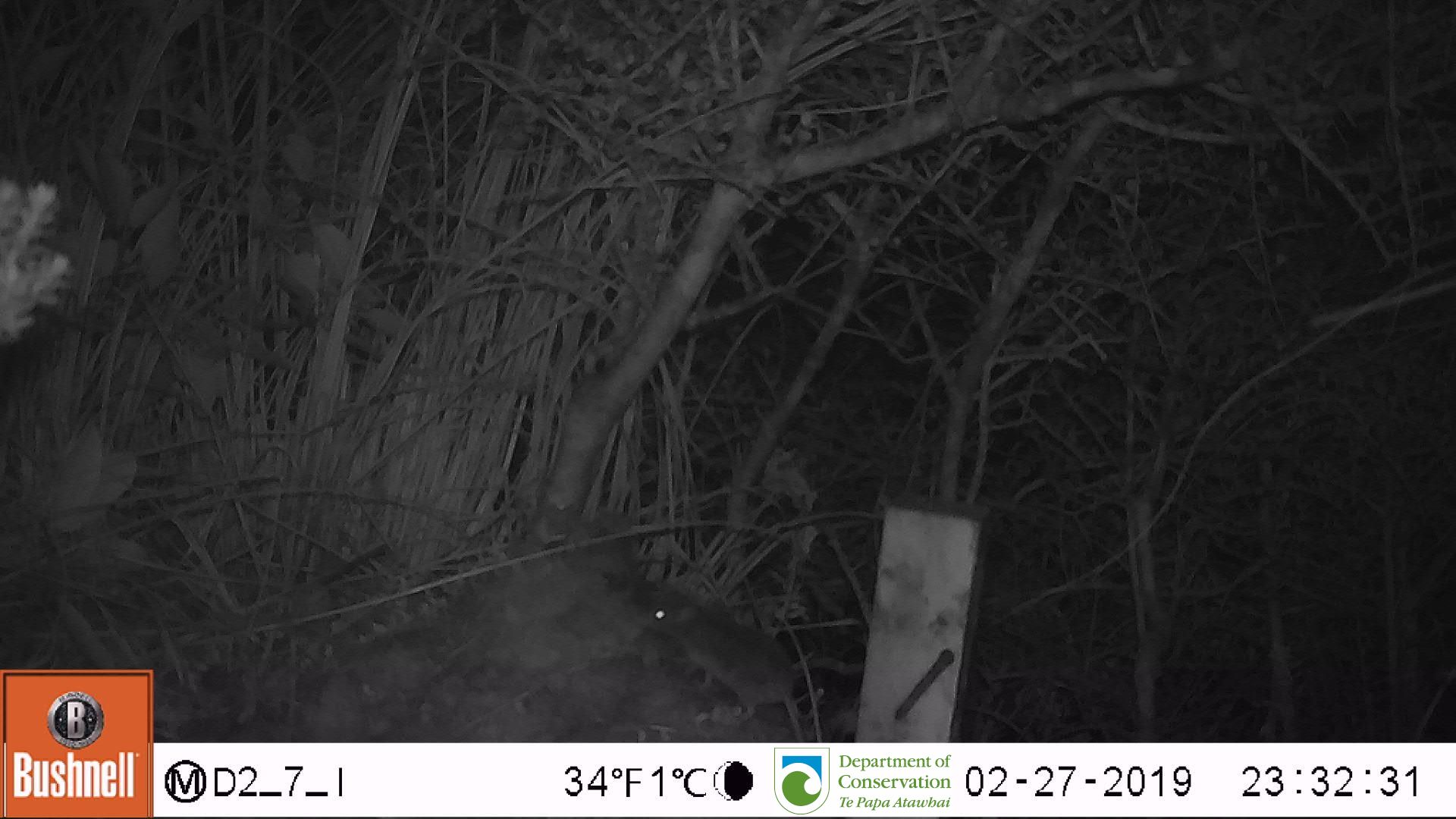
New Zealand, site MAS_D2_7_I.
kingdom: Animalia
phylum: Chordata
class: Mammalia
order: Rodentia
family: Muridae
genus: Mus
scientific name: Mus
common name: mouse